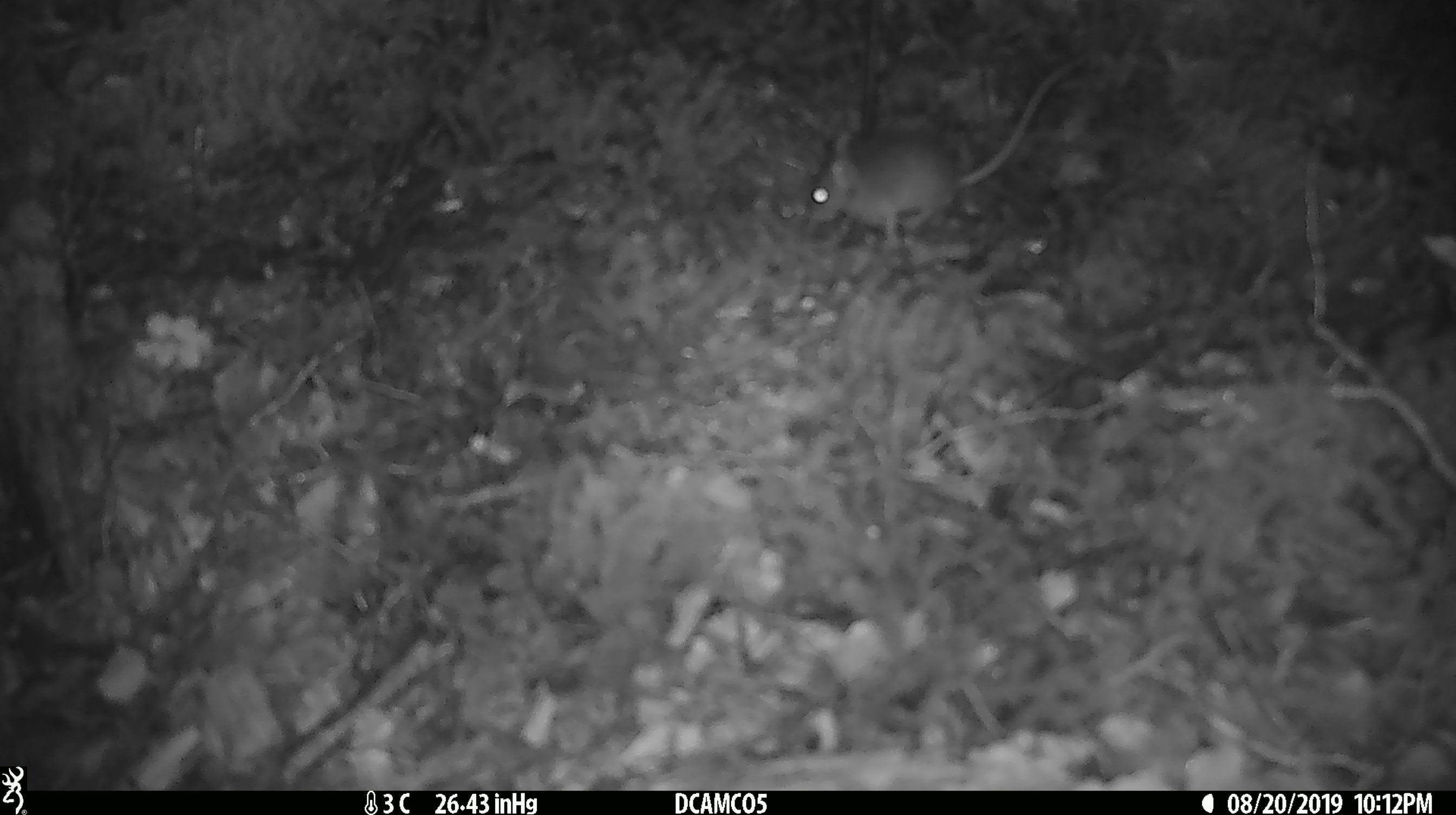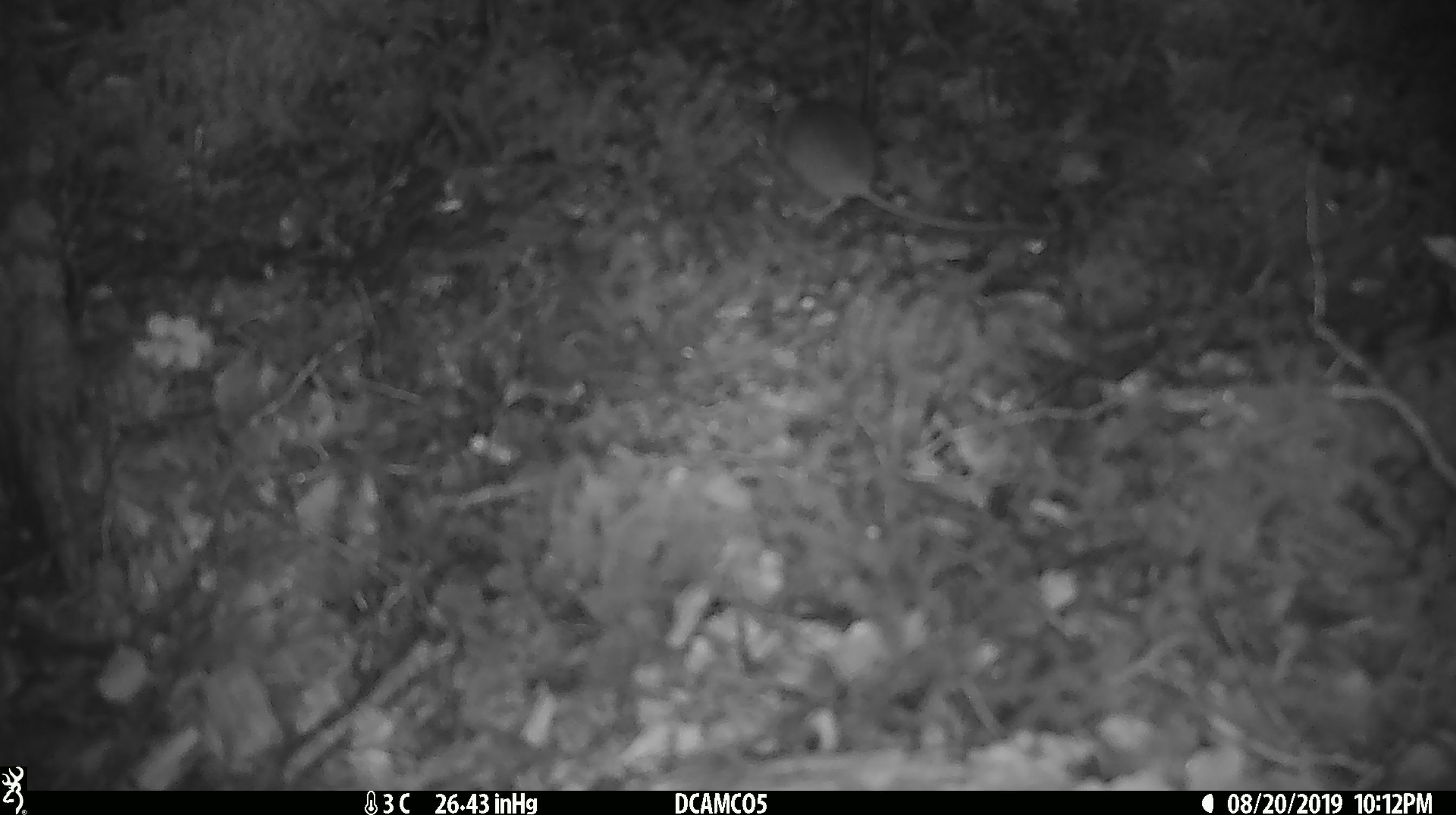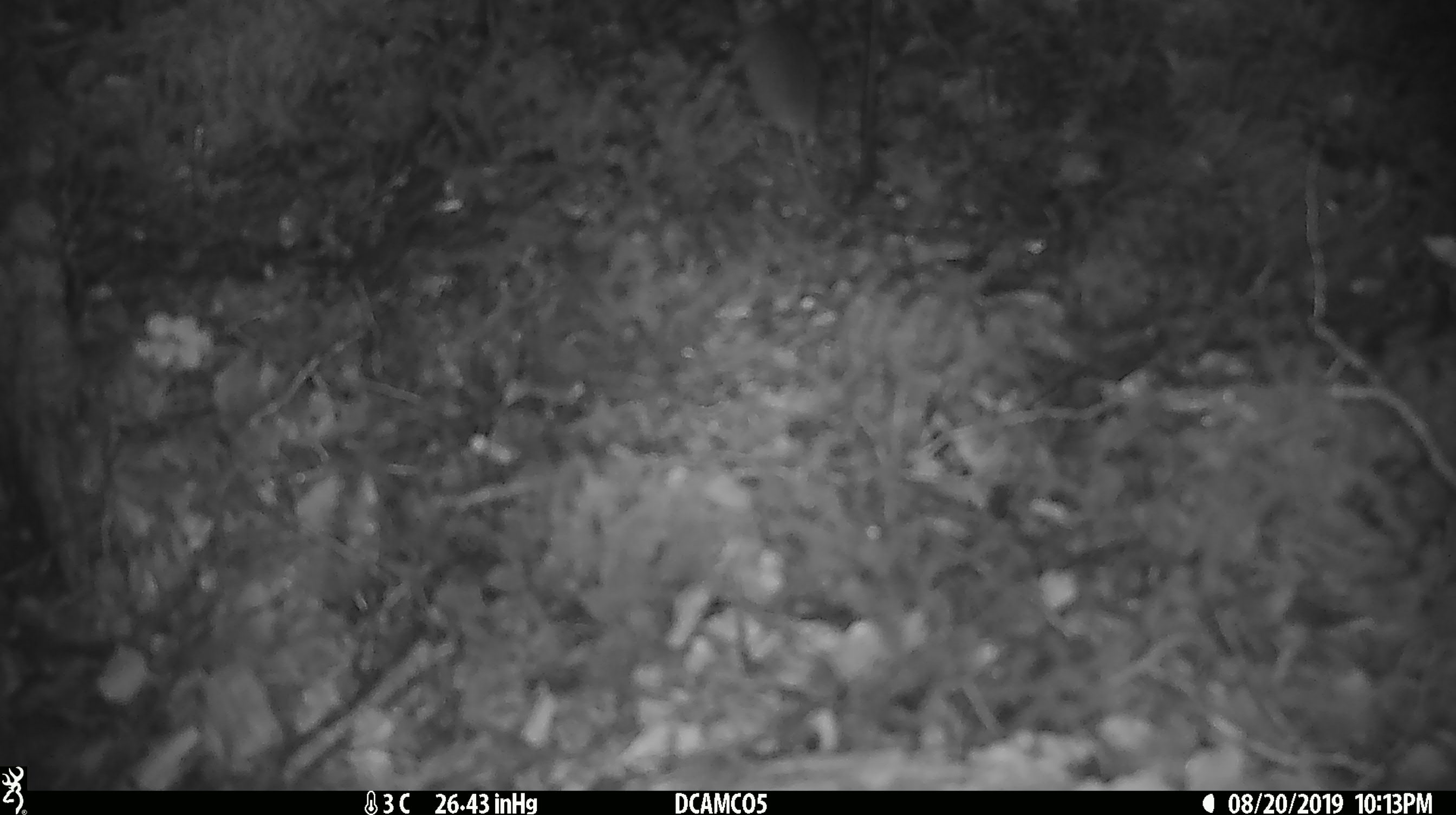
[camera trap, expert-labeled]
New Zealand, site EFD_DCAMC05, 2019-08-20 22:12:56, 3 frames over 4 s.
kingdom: Animalia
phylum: Chordata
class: Mammalia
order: Rodentia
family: Muridae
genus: Mus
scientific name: Mus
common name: mouse